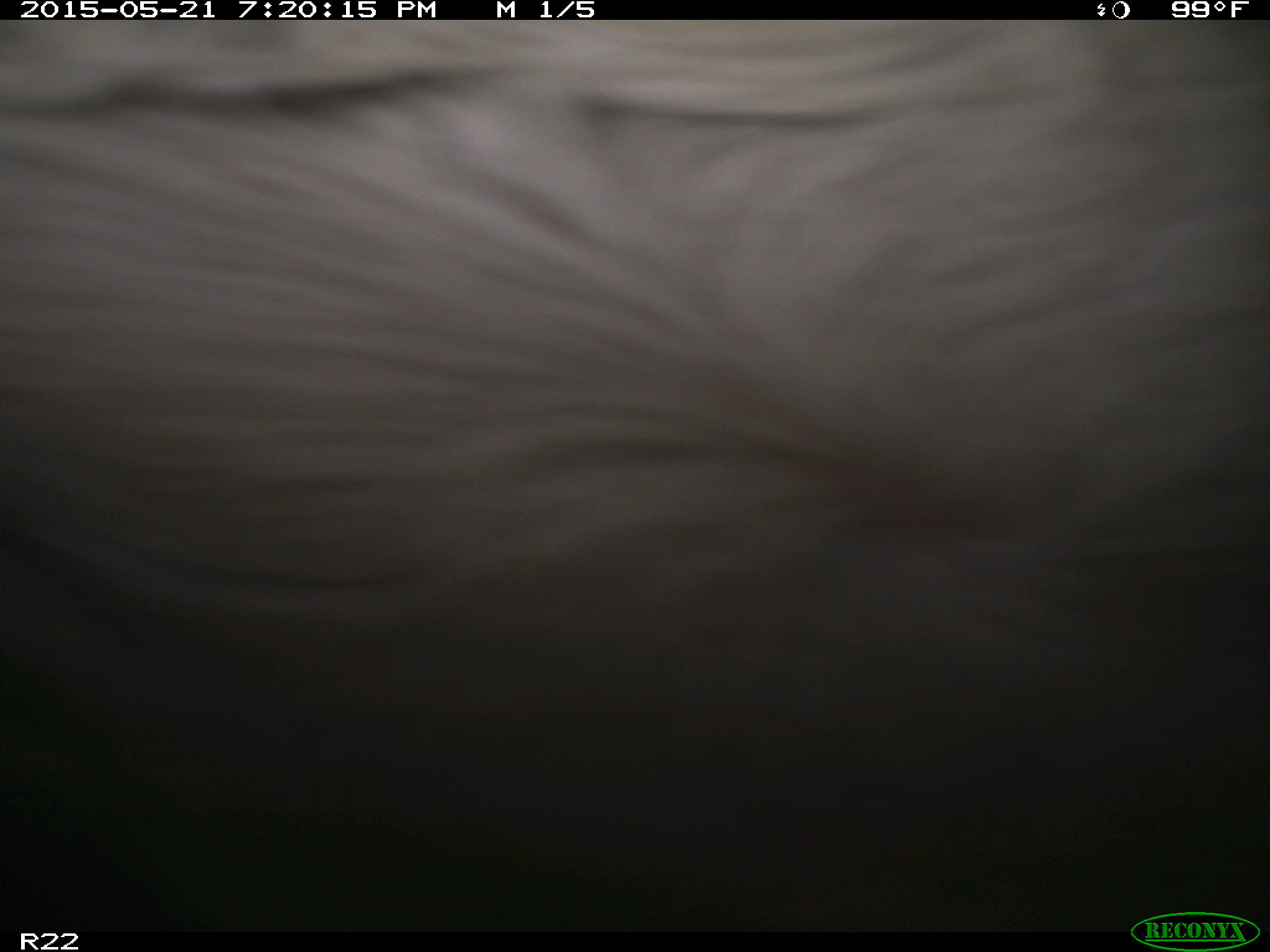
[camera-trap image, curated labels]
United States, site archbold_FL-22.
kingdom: Animalia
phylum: Chordata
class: Mammalia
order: Artiodactyla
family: Bovidae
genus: Bos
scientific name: Bos taurus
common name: domestic cow